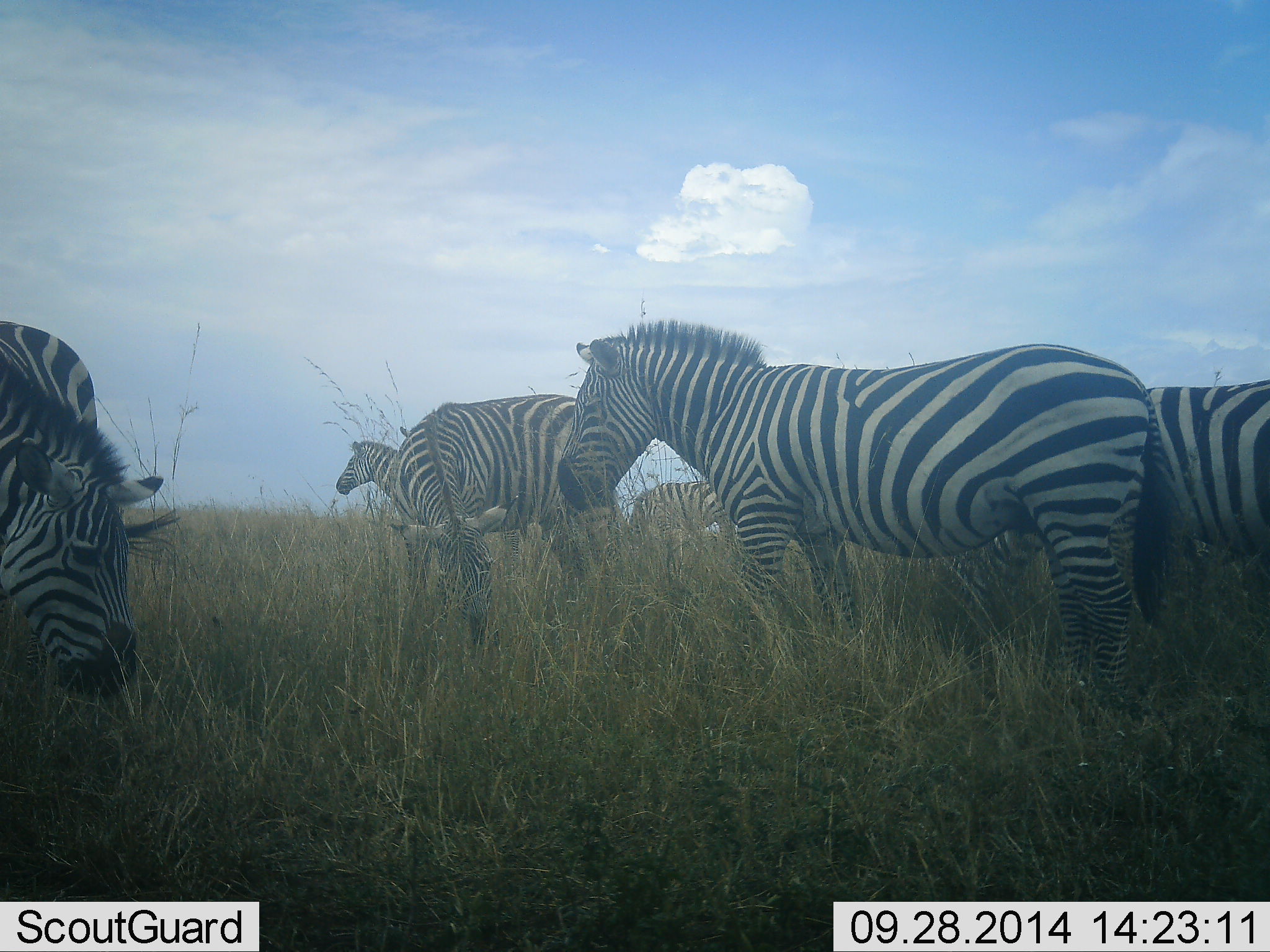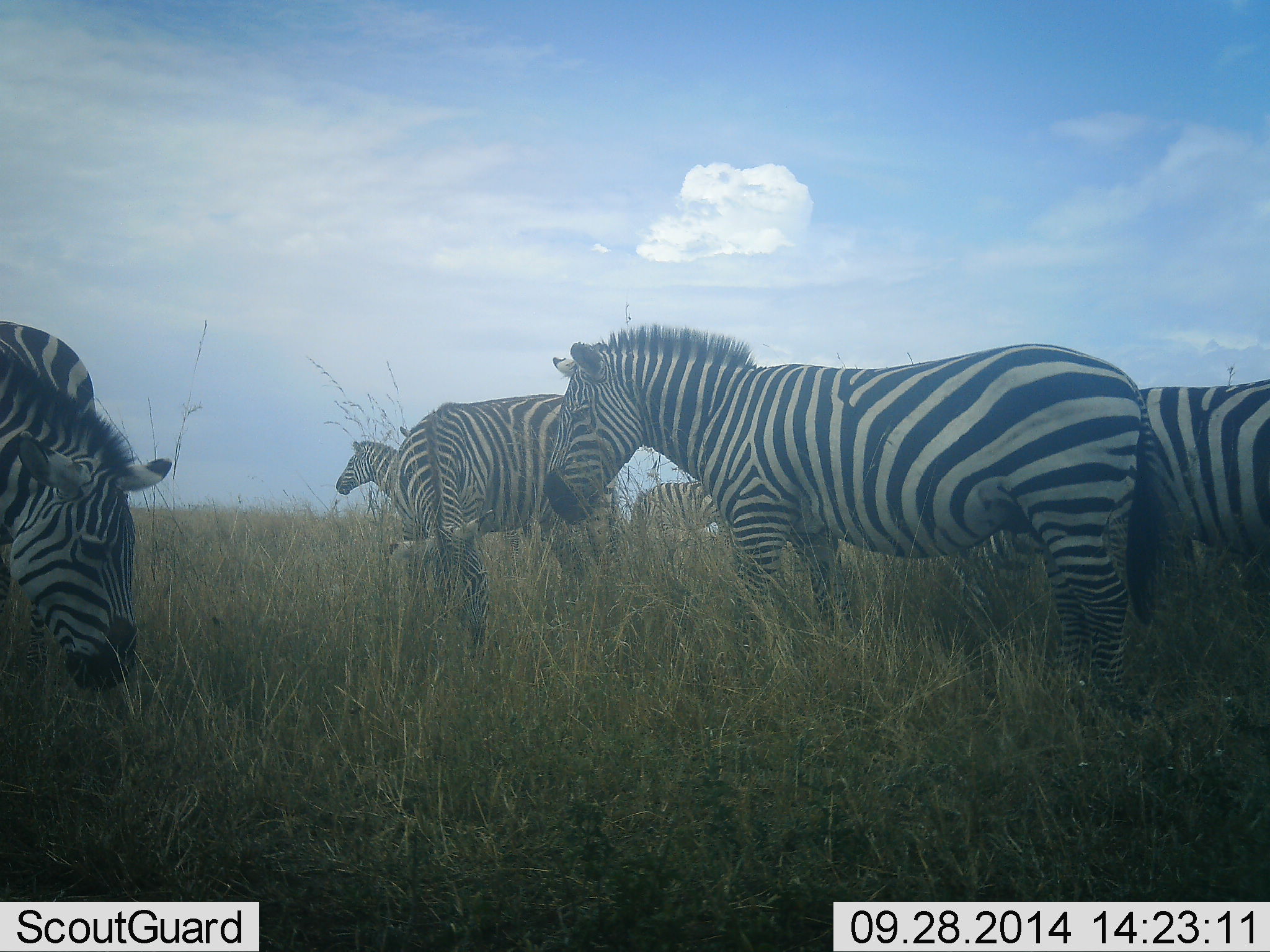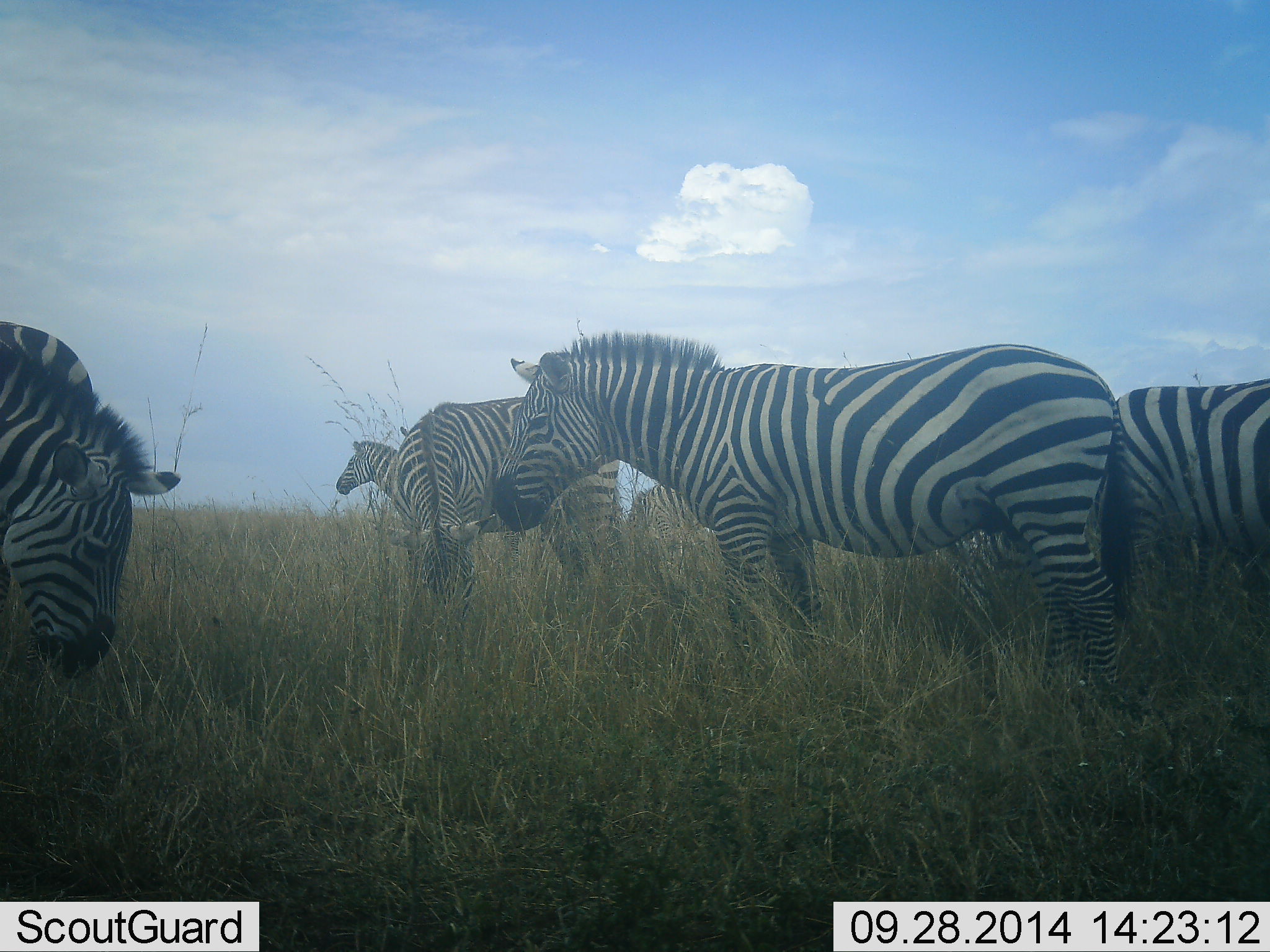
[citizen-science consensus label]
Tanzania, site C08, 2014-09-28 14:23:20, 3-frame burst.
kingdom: Animalia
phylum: Chordata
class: Mammalia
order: Perissodactyla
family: Equidae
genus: Equus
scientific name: Equus quagga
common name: plains zebra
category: zebra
Zebra (plains zebra) (Equus quagga), count 7. Behavior (volunteer vote fractions): standing 70%, resting 20%, moving 10%, interacting 0%. Young present (vote fraction): 10%. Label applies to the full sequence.